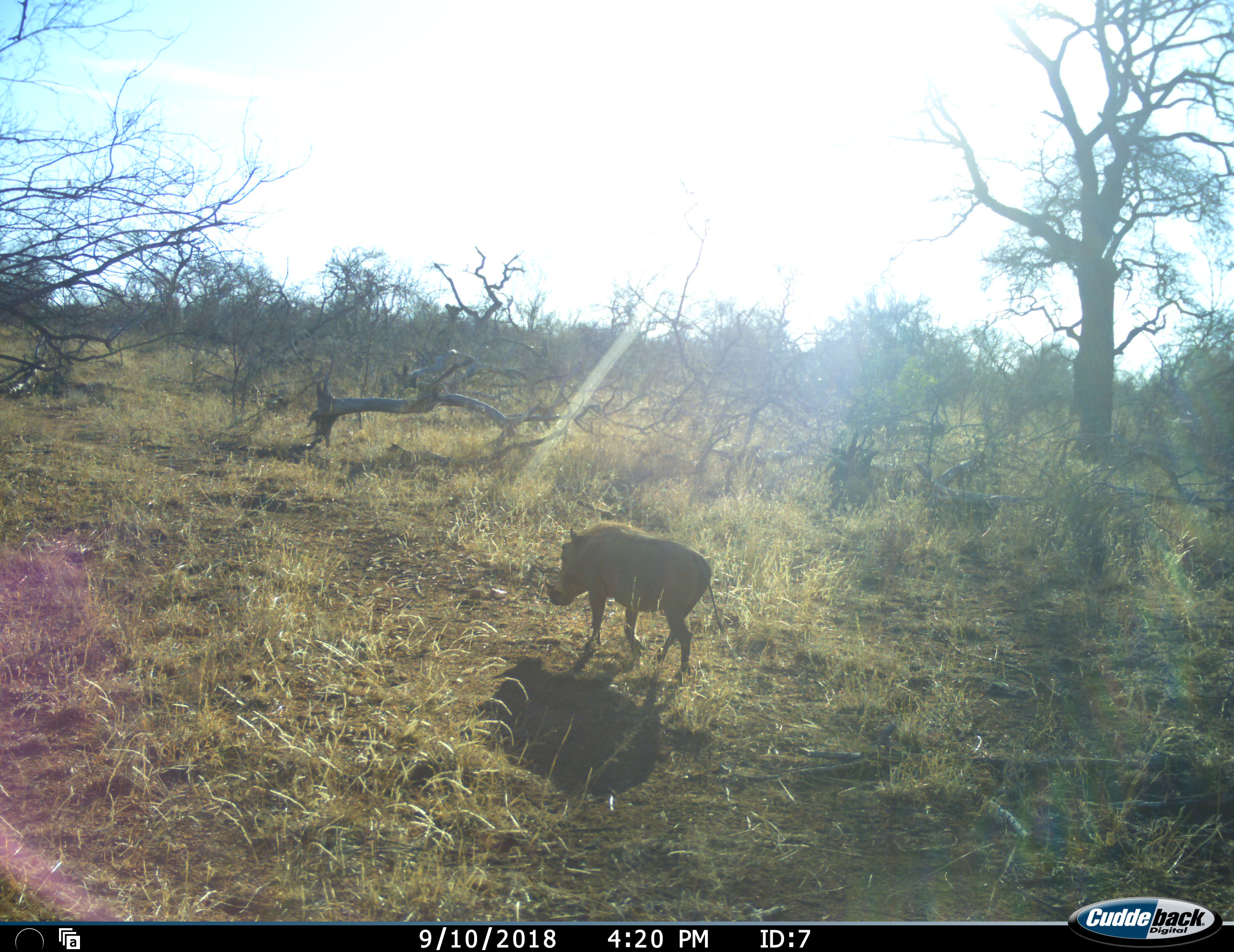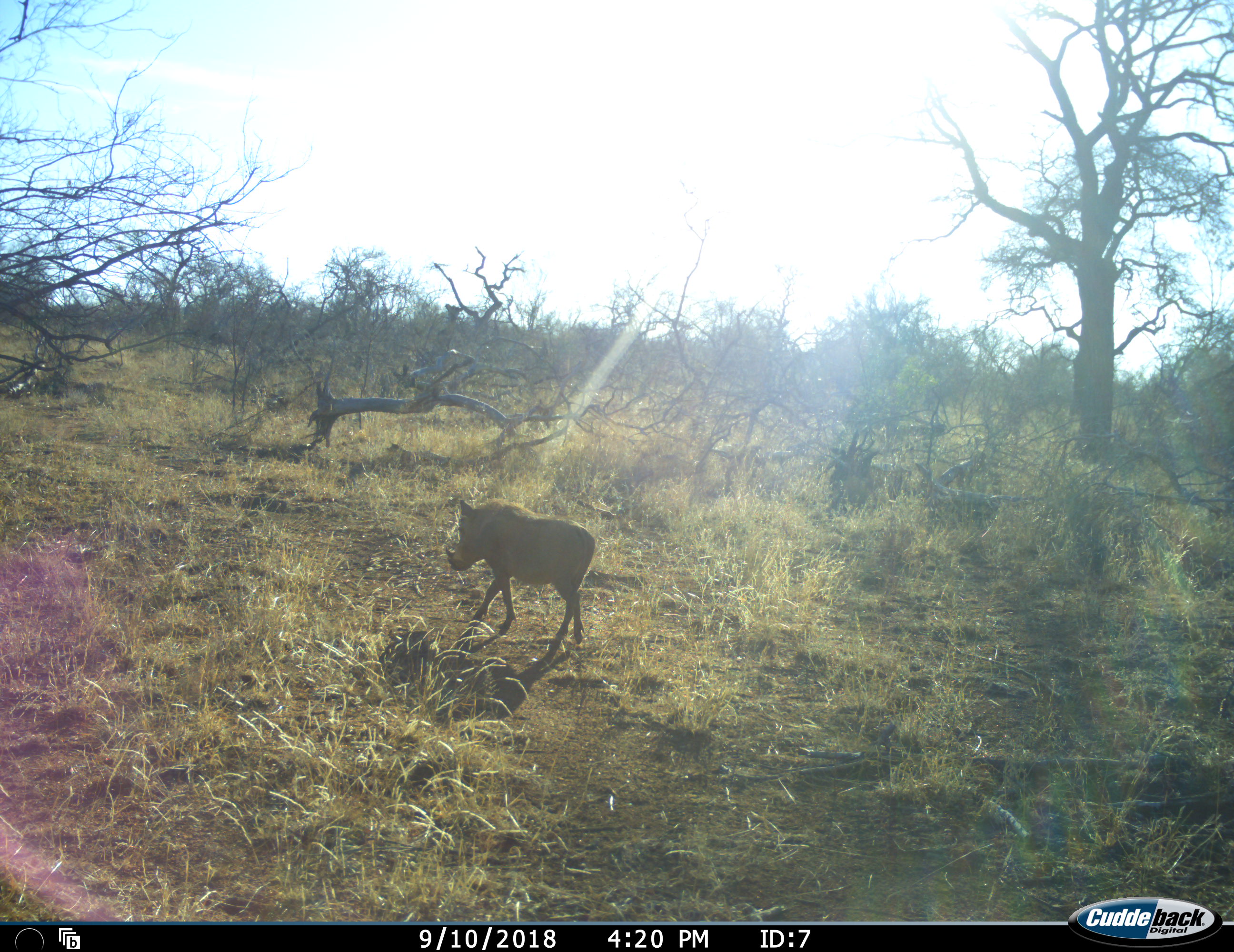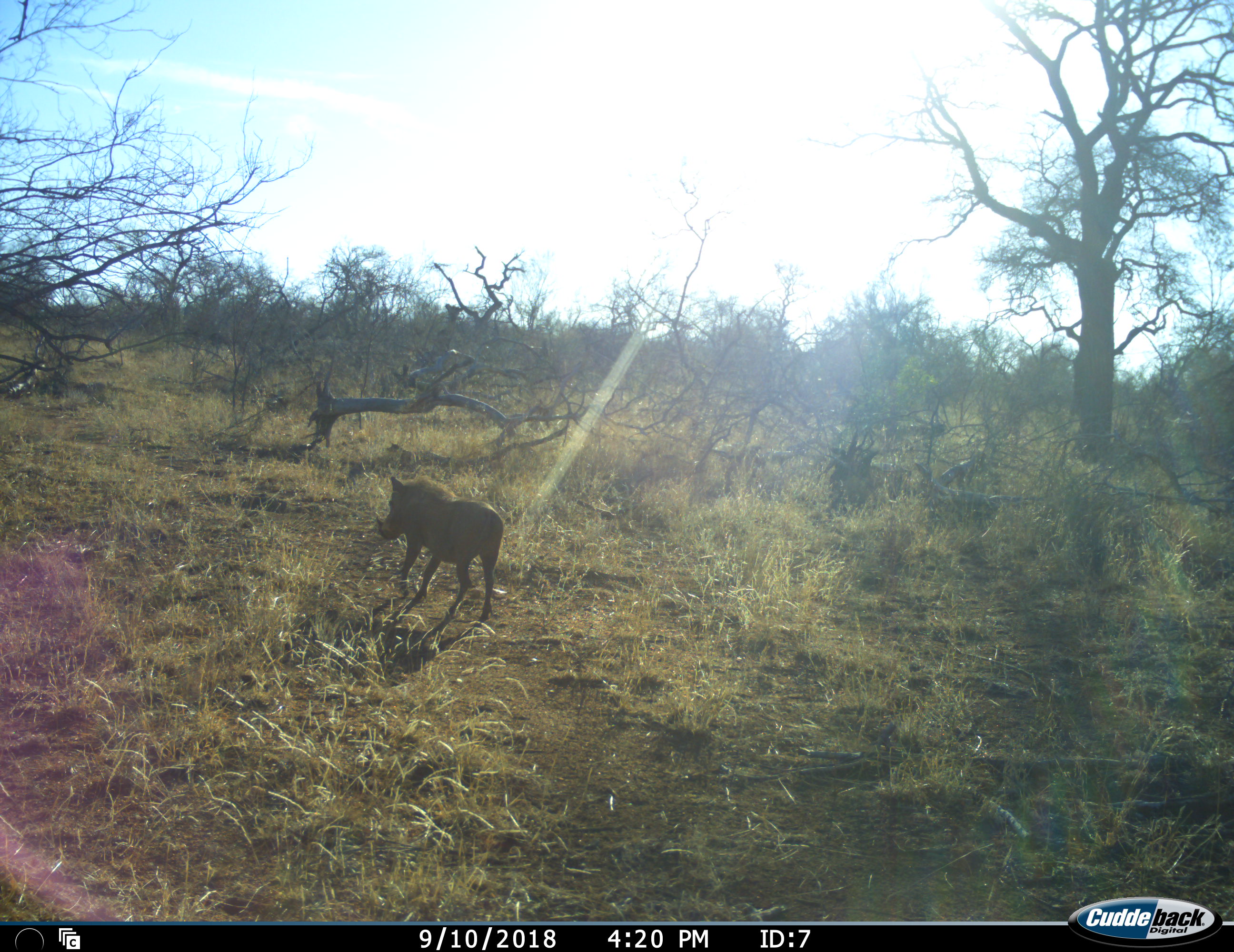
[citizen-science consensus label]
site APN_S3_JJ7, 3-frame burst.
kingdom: Animalia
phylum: Chordata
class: Mammalia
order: Artiodactyla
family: Suidae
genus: Phacochoerus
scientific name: Phacochoerus africanus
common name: warthog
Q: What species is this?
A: Warthog (Phacochoerus africanus).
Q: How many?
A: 1.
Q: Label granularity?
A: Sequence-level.